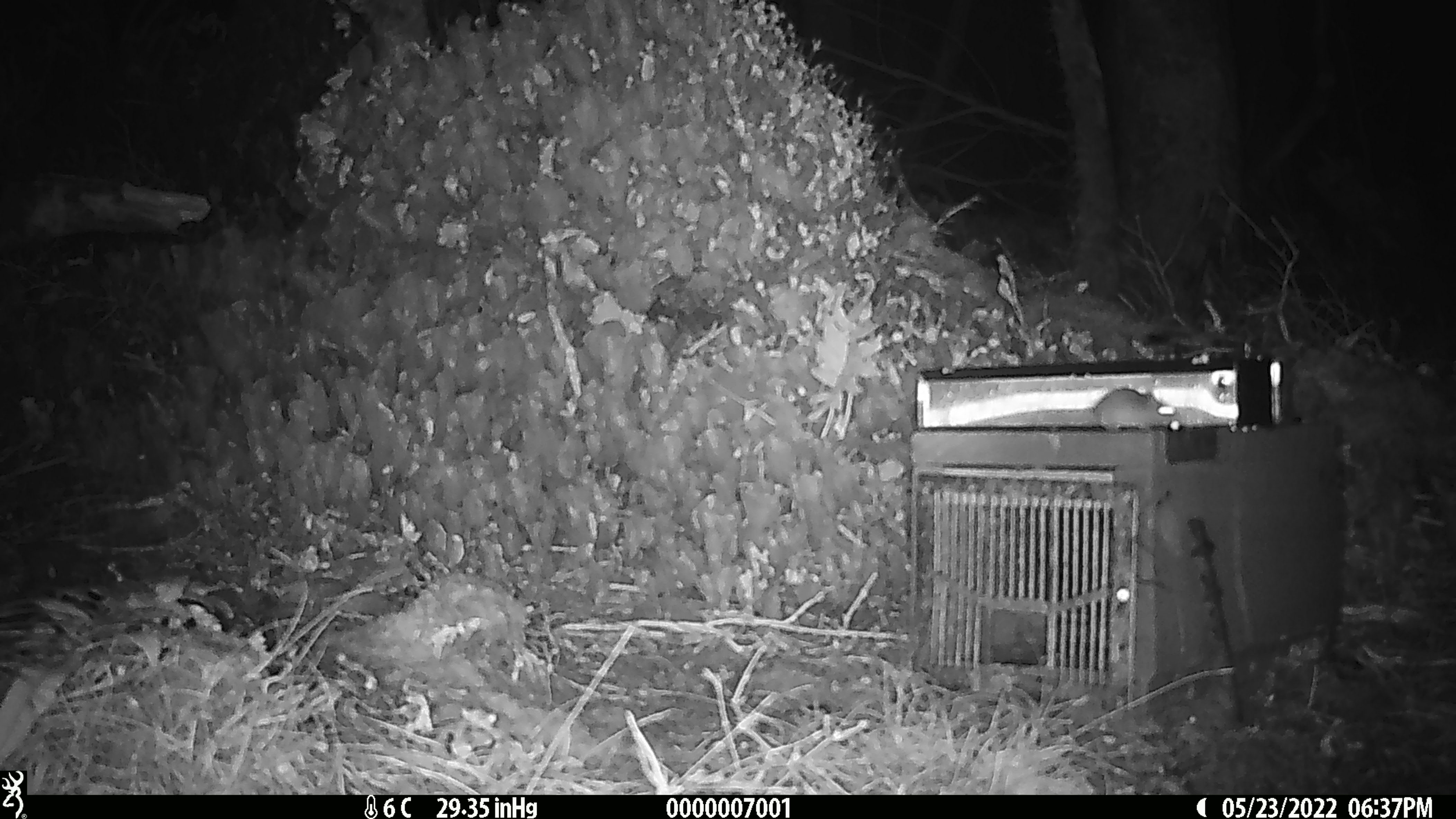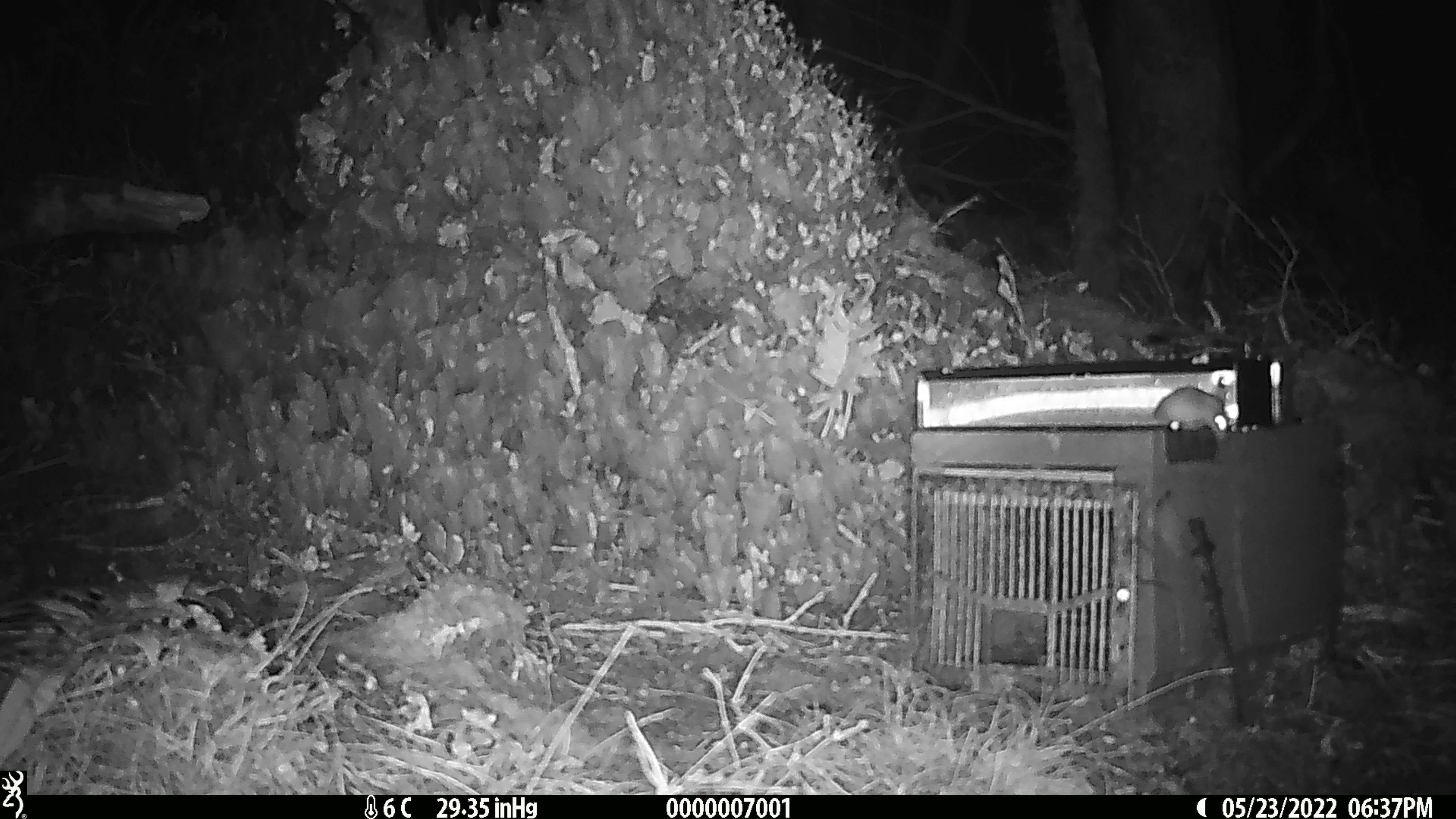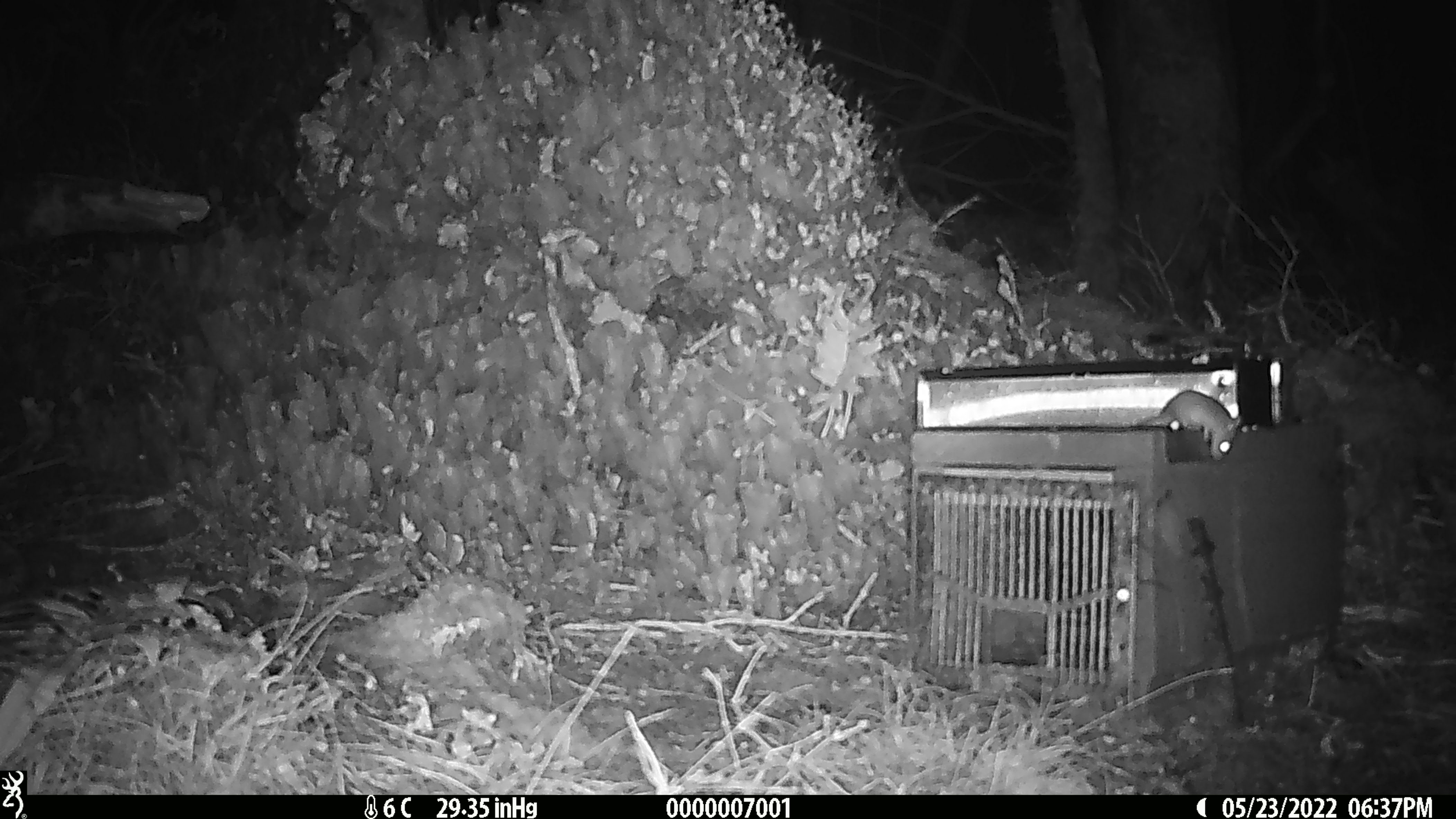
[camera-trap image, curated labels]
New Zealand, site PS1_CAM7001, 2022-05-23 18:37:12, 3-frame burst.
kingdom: Animalia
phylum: Chordata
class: Mammalia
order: Rodentia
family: Muridae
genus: Mus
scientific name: Mus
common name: mouse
Mouse (Mus).